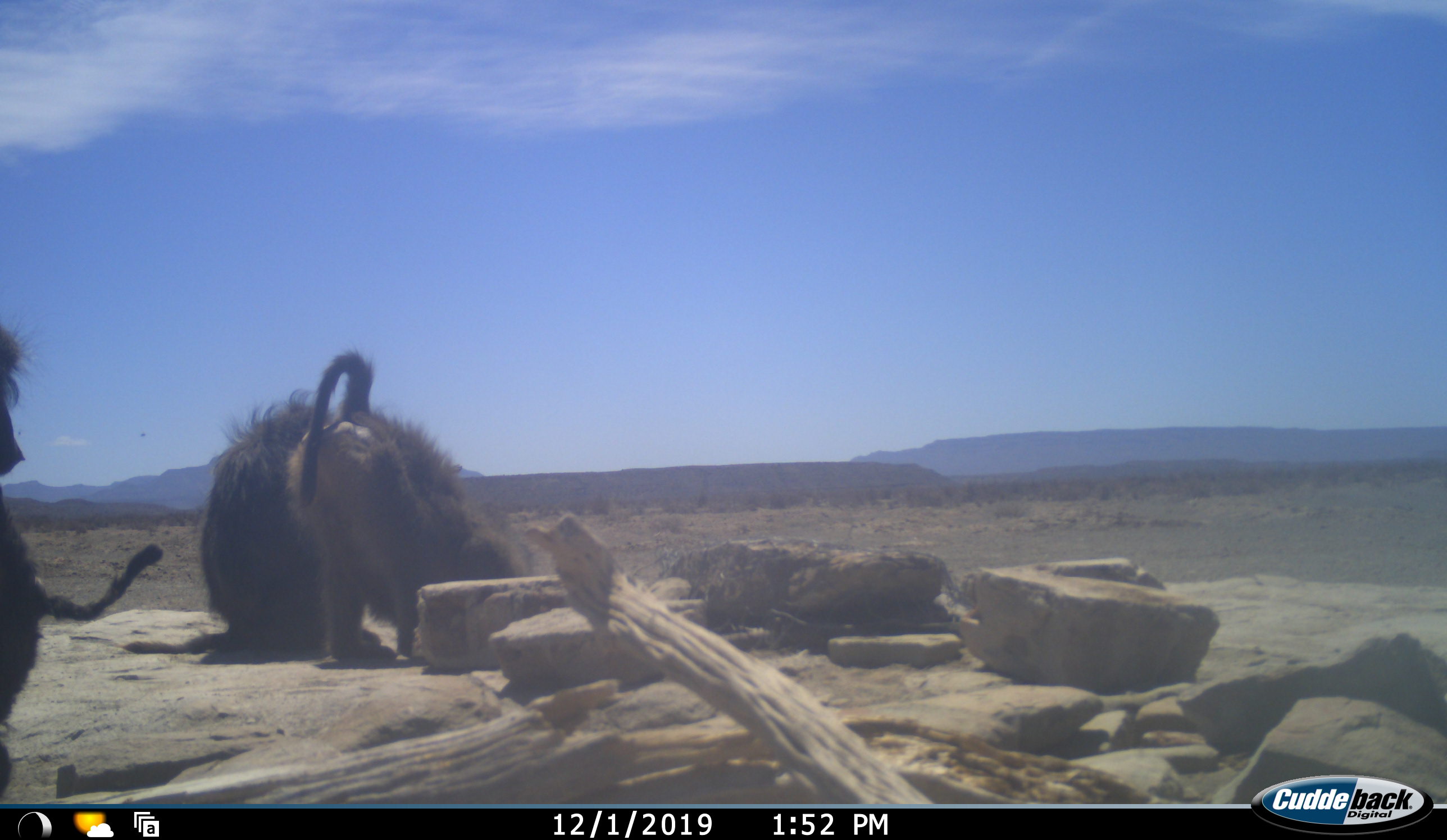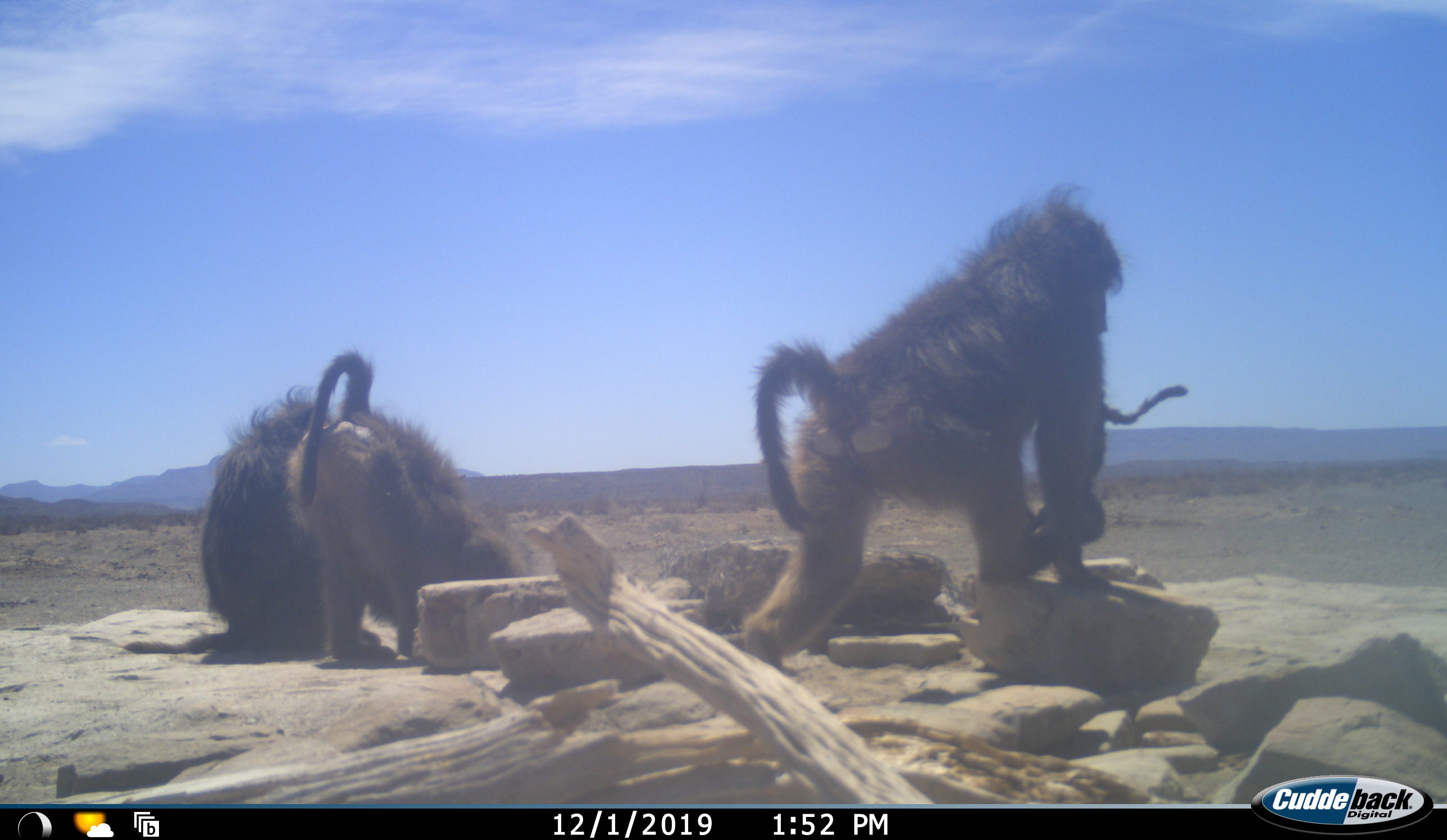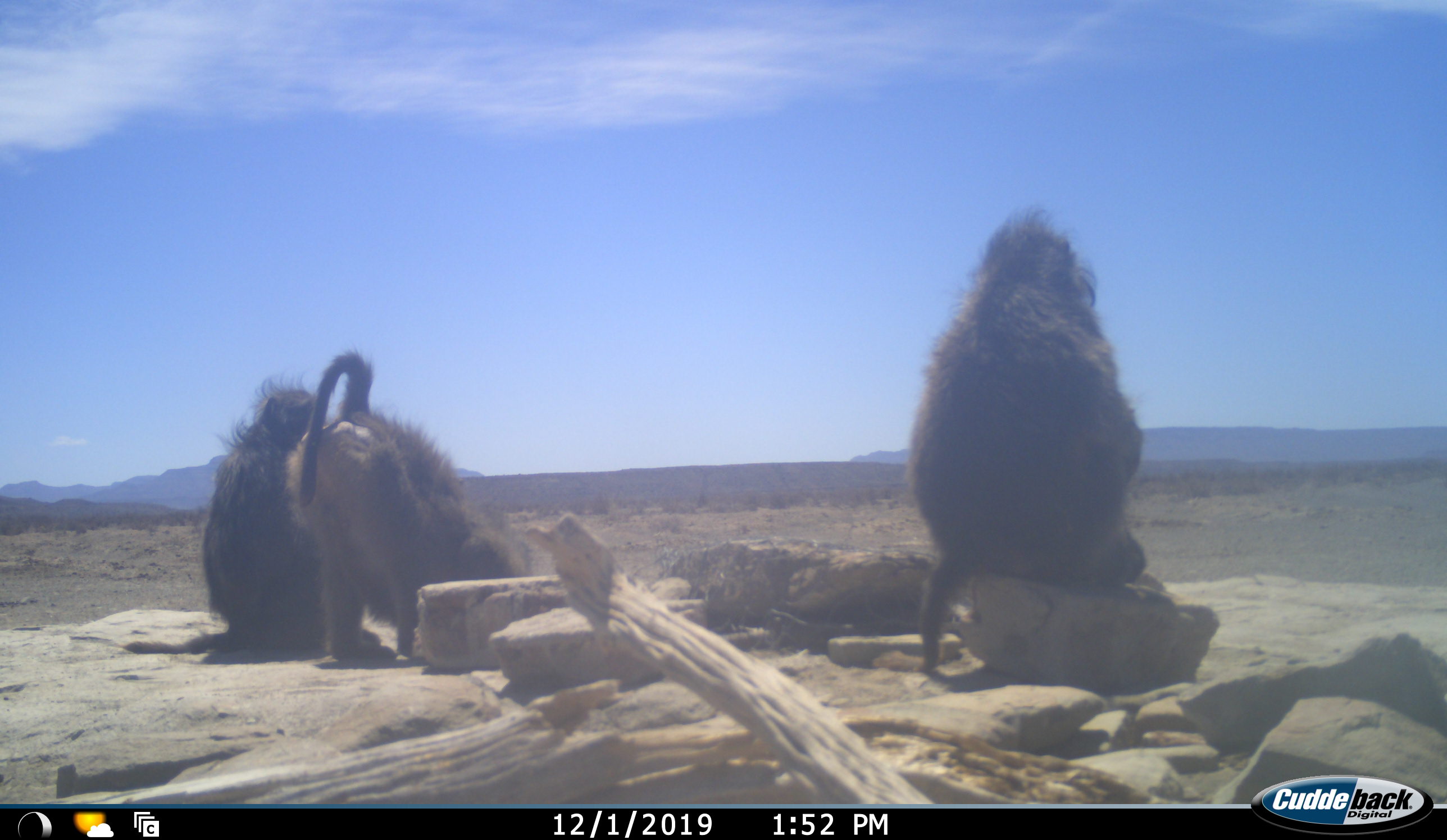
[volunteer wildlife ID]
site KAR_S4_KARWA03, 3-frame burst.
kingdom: Animalia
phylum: Chordata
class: Mammalia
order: Primates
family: Cercopithecidae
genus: Papio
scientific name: Papio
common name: baboon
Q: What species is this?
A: Baboon (Papio).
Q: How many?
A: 3.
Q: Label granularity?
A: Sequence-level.